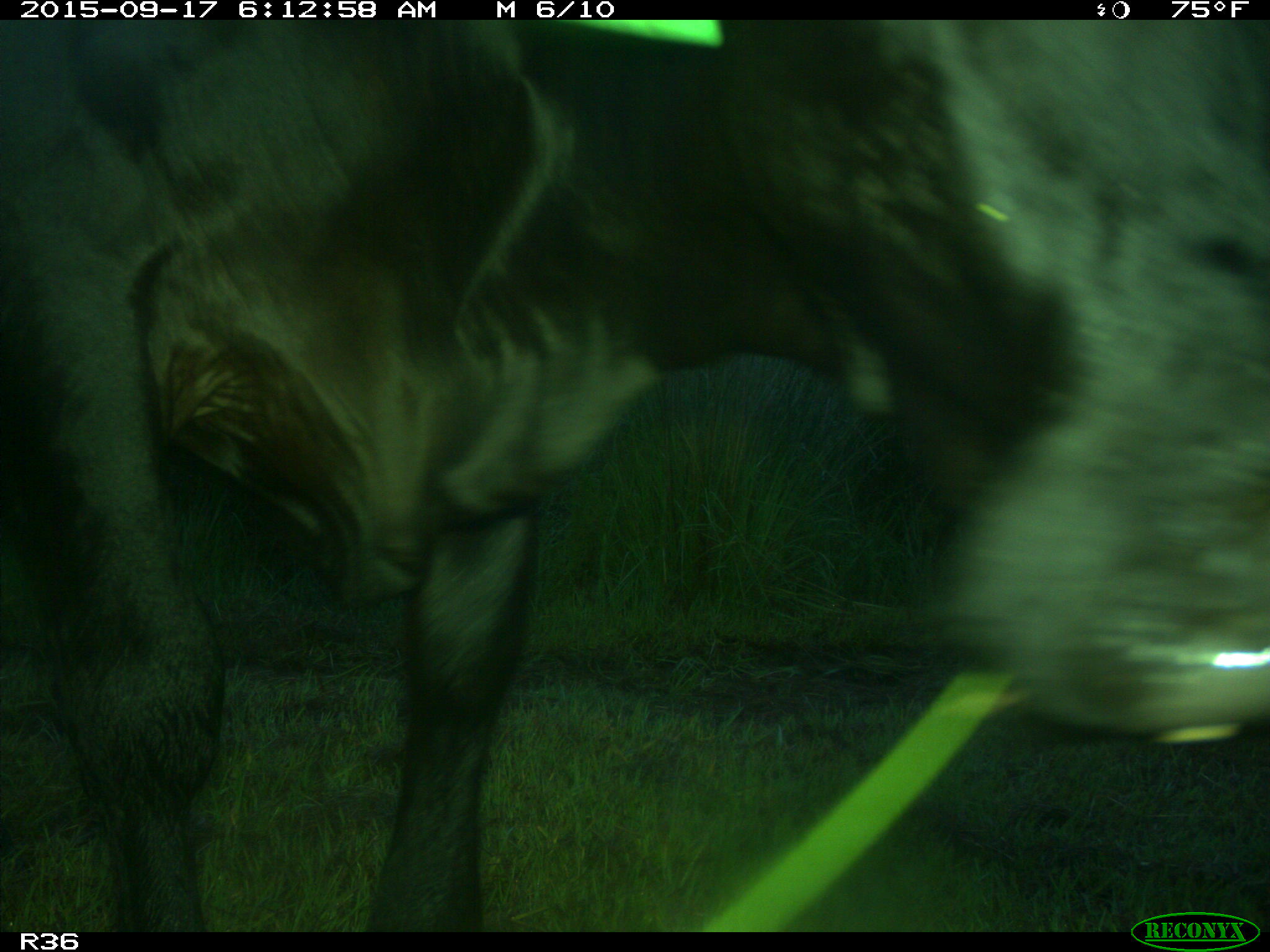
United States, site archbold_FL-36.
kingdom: Animalia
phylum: Chordata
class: Mammalia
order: Artiodactyla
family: Bovidae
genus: Bos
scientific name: Bos taurus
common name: domestic cow